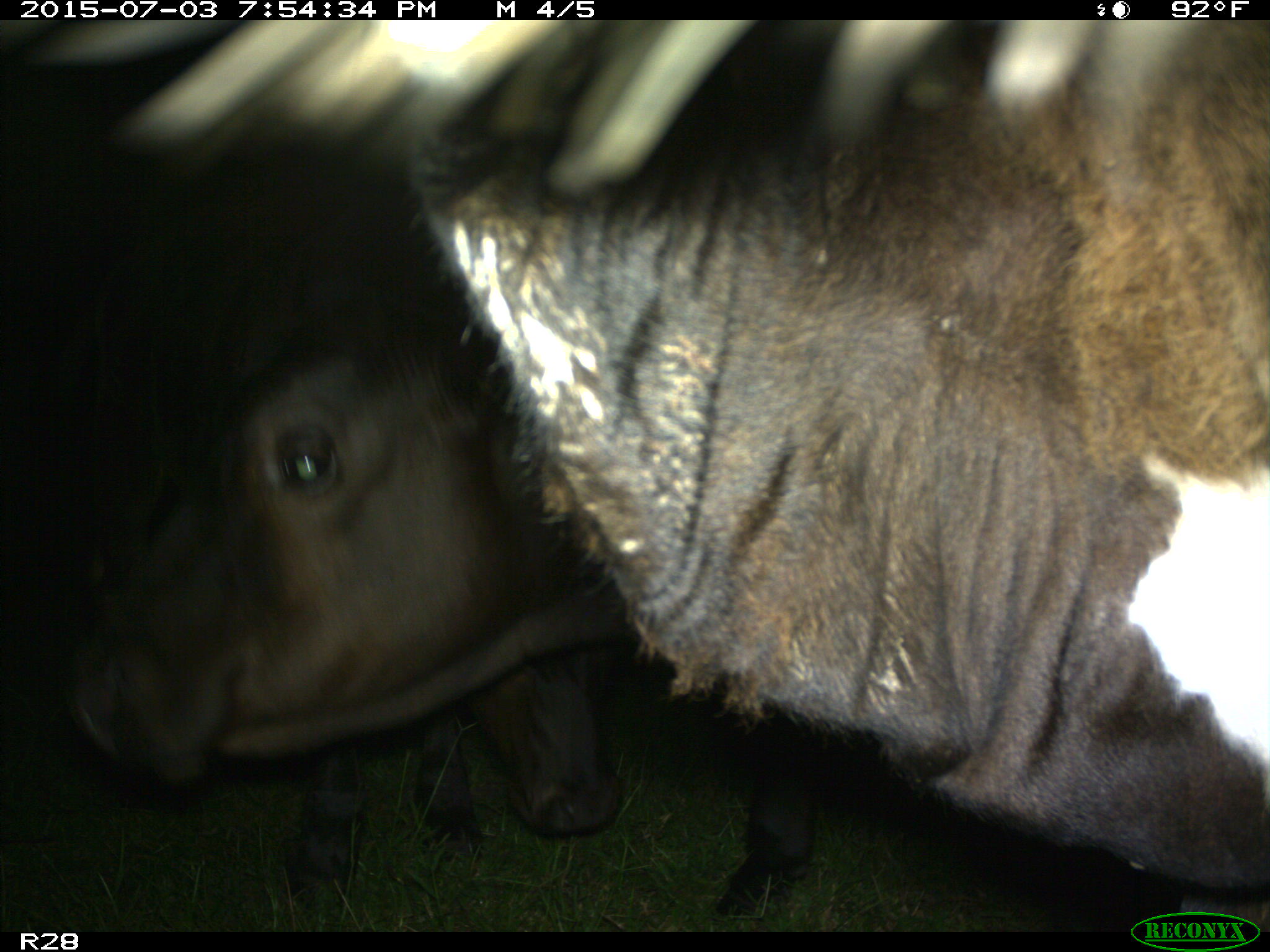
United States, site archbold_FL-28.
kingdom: Animalia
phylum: Chordata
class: Mammalia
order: Artiodactyla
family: Bovidae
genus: Bos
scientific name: Bos taurus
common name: domestic cow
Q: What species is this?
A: Bos taurus (domestic cow).